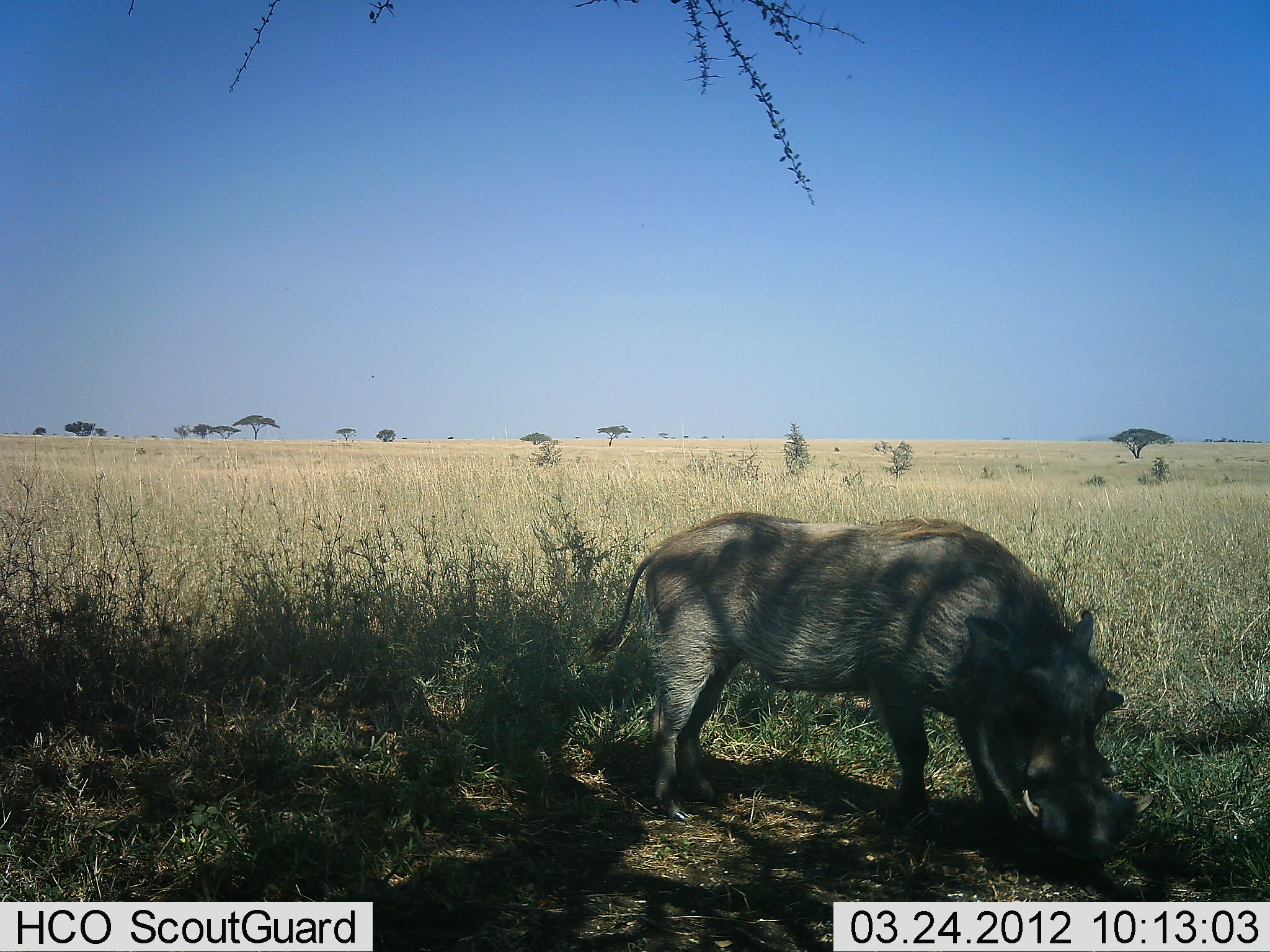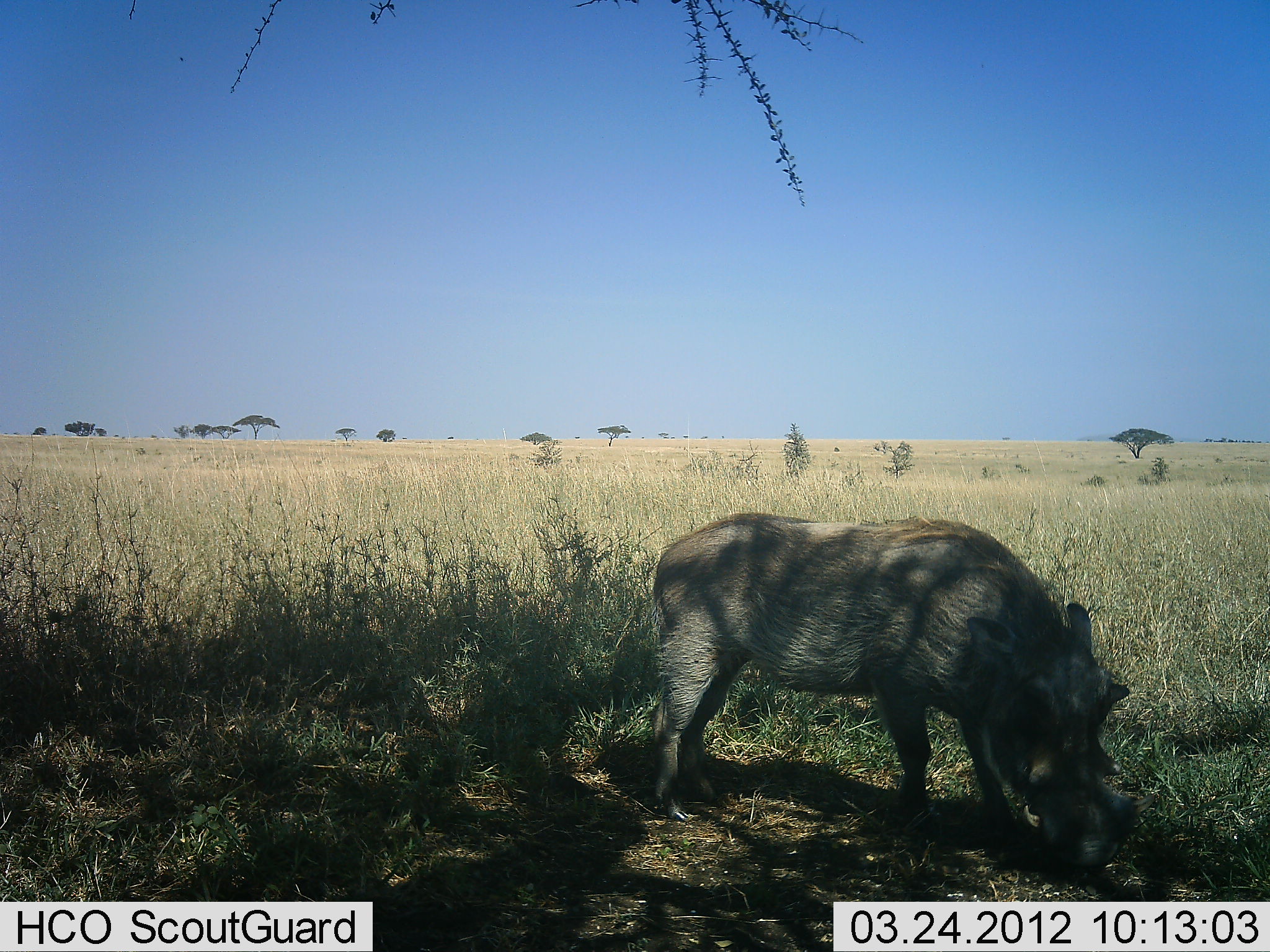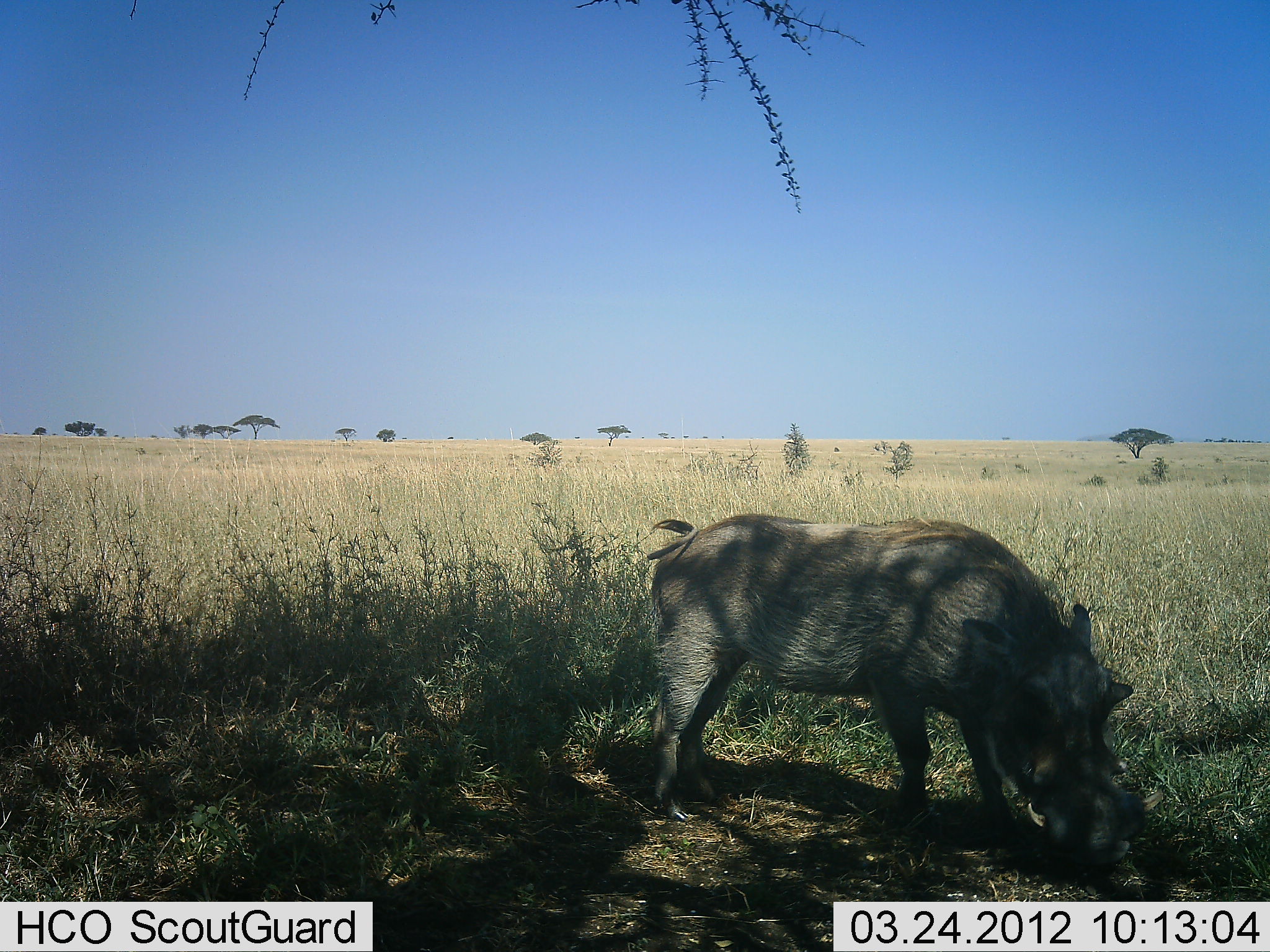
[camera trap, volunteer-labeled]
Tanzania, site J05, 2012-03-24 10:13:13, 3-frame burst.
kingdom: Animalia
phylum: Chordata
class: Mammalia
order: Artiodactyla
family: Suidae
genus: Phacochoerus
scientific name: Phacochoerus africanus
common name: warthog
Warthog (Phacochoerus africanus), count 1. Behavior (volunteer vote fractions): standing 28%, resting 0%, moving 0%, interacting 0%. Young present (vote fraction): 0%. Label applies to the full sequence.